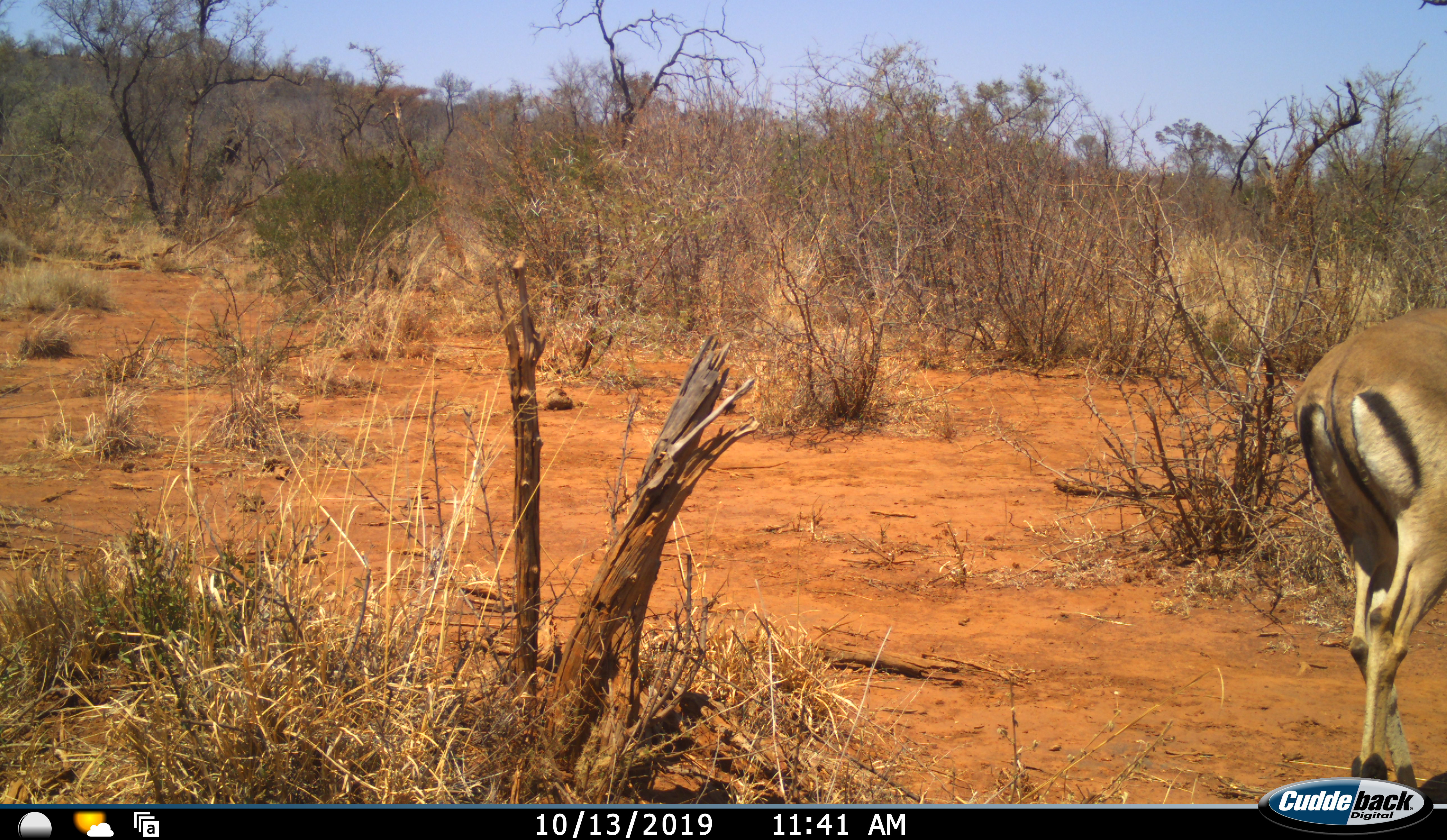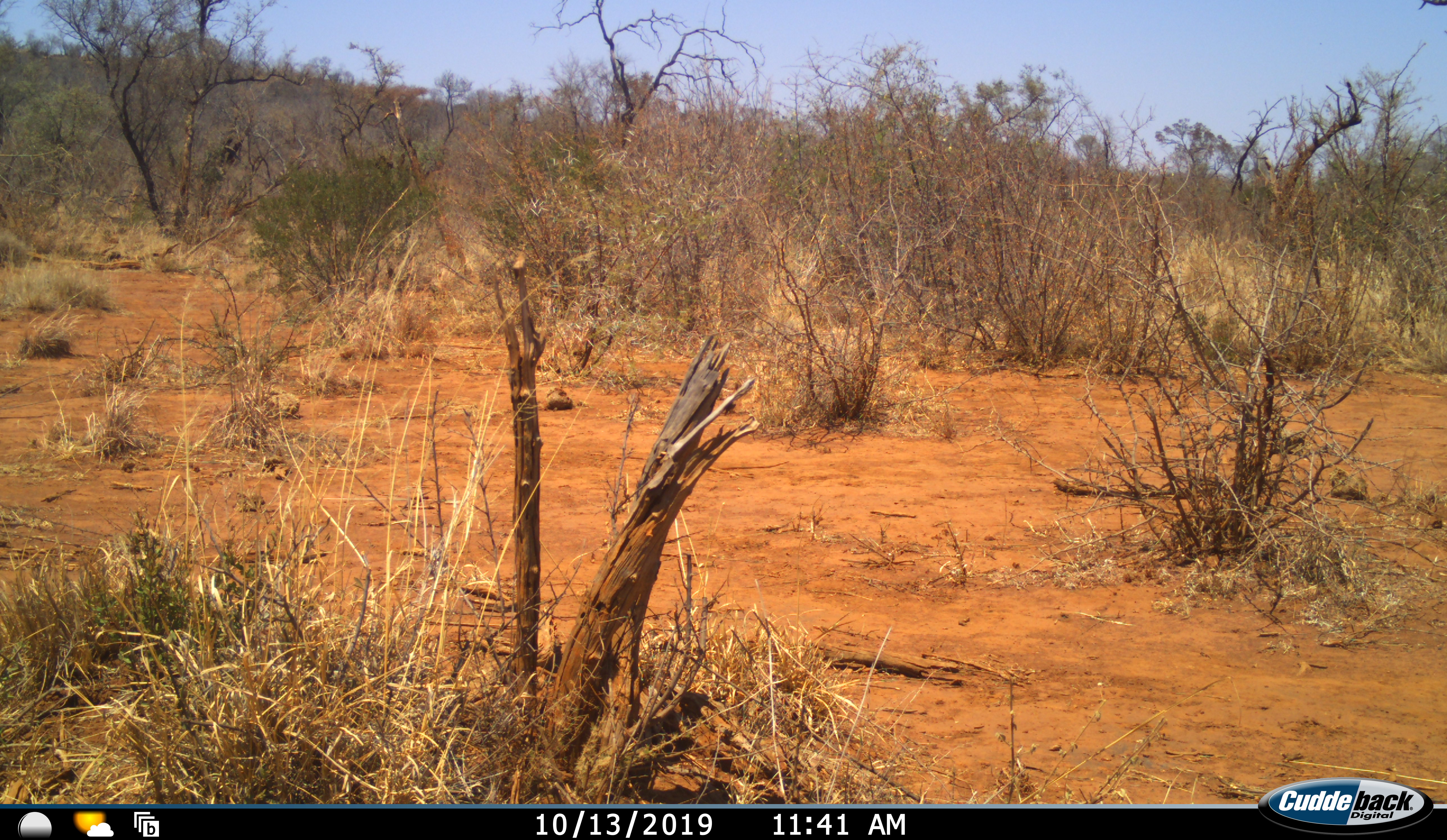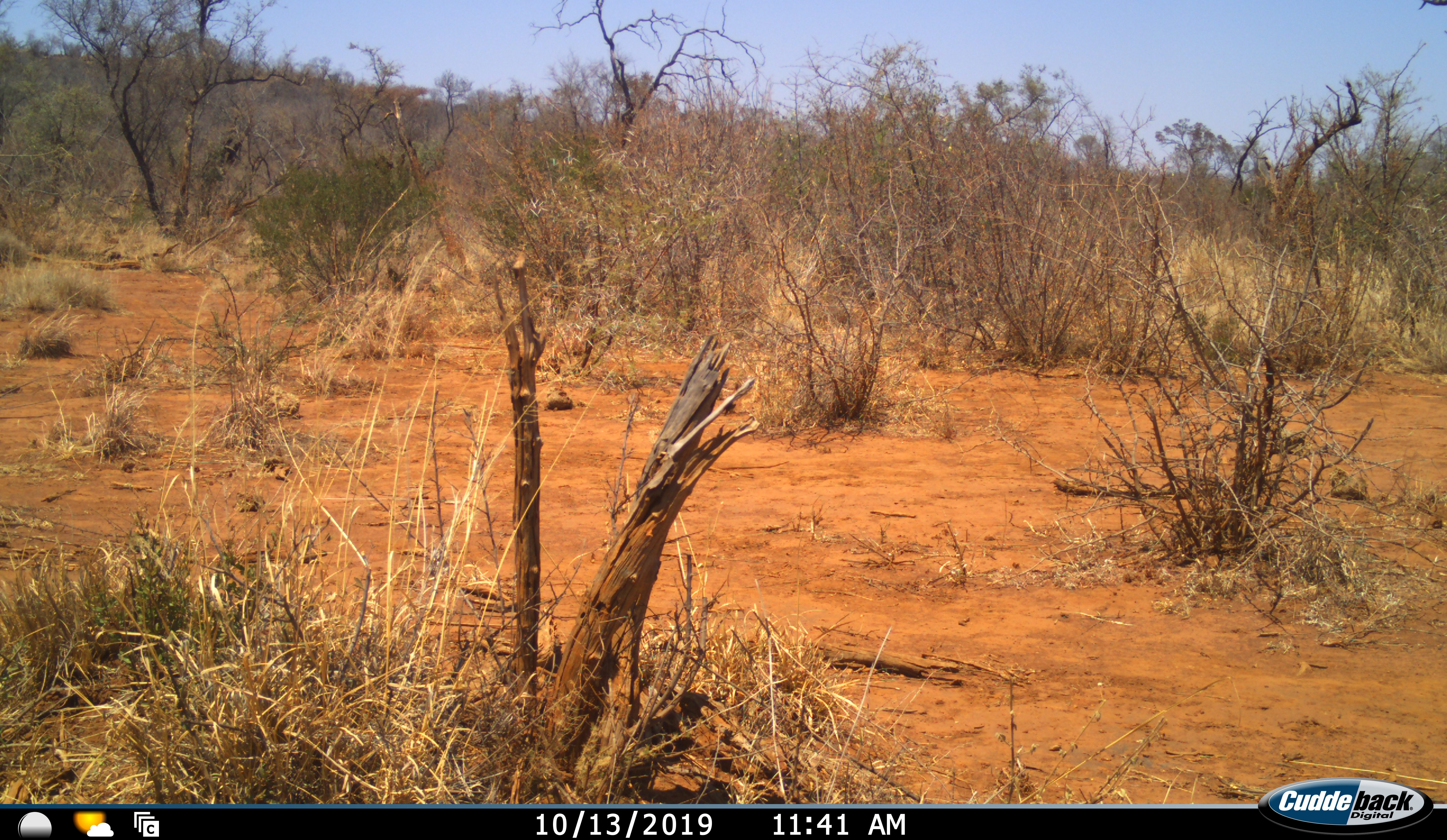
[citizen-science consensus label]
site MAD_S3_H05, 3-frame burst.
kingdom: Animalia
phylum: Chordata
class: Mammalia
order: Artiodactyla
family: Bovidae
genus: Aepyceros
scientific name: Aepyceros melampus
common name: impala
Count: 1.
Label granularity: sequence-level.